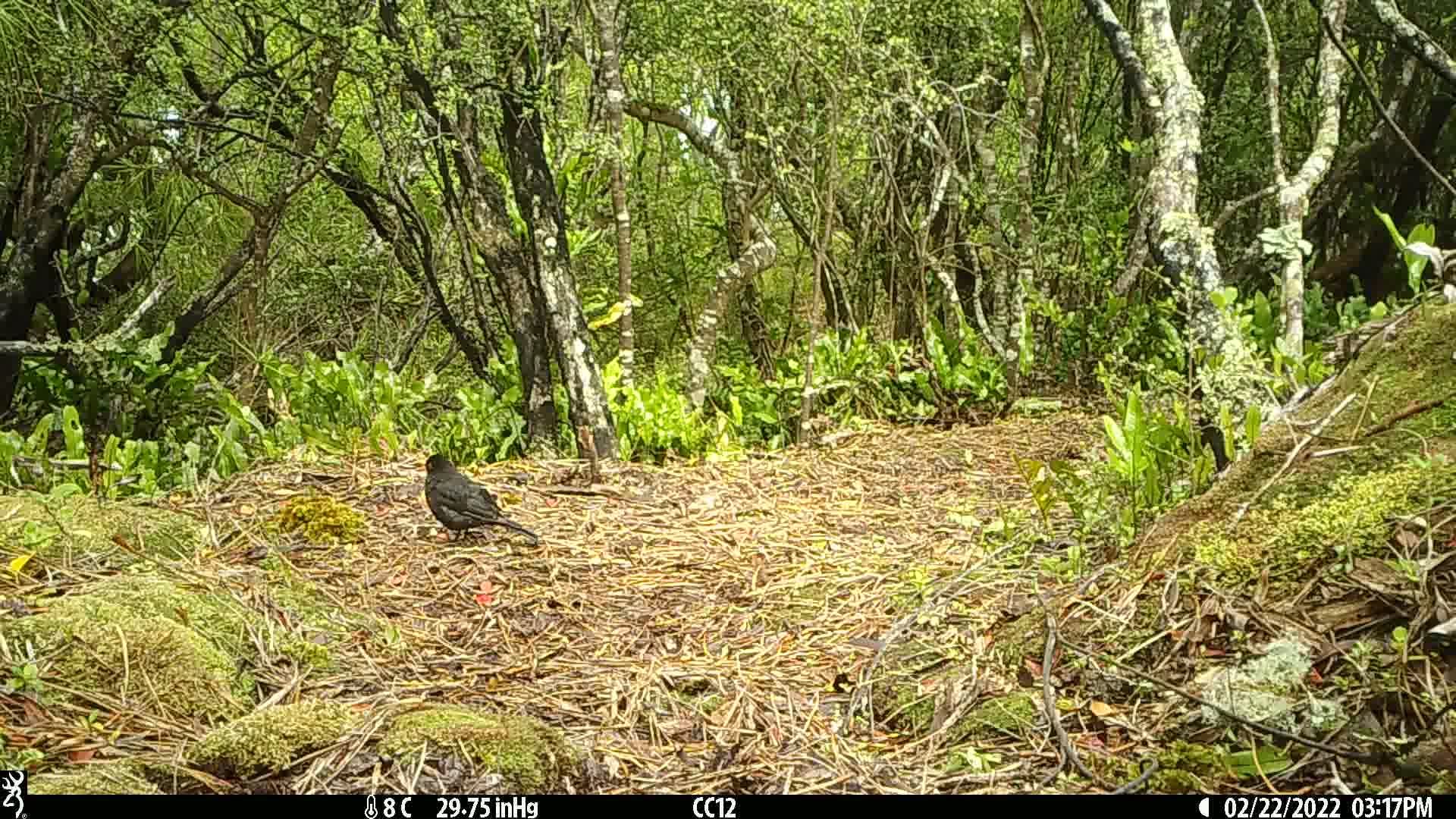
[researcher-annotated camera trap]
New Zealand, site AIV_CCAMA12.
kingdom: Animalia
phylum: Chordata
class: Aves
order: Passeriformes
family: Turdidae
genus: Turdus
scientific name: Turdus merula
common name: eurasian blackbird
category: blackbird